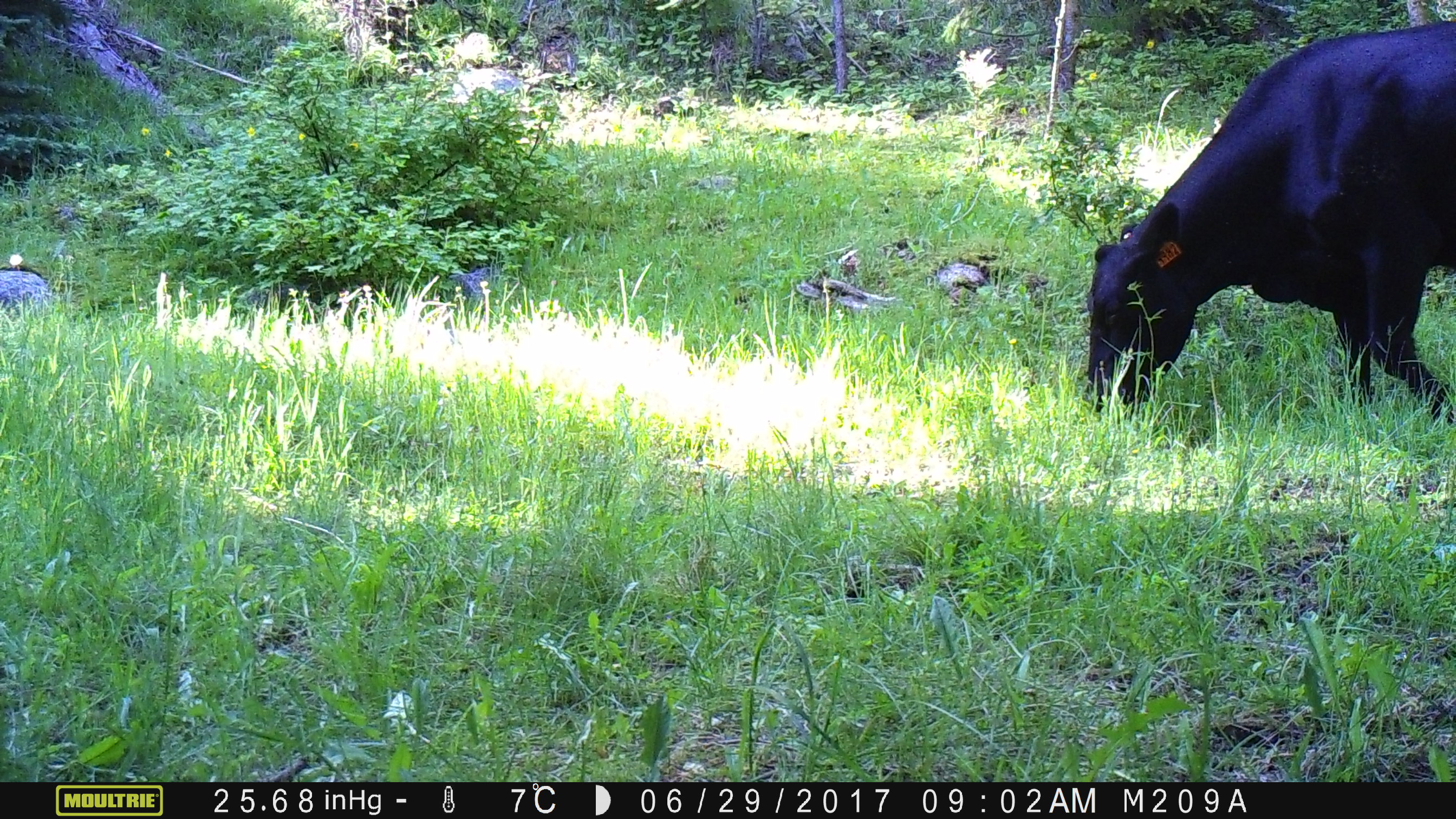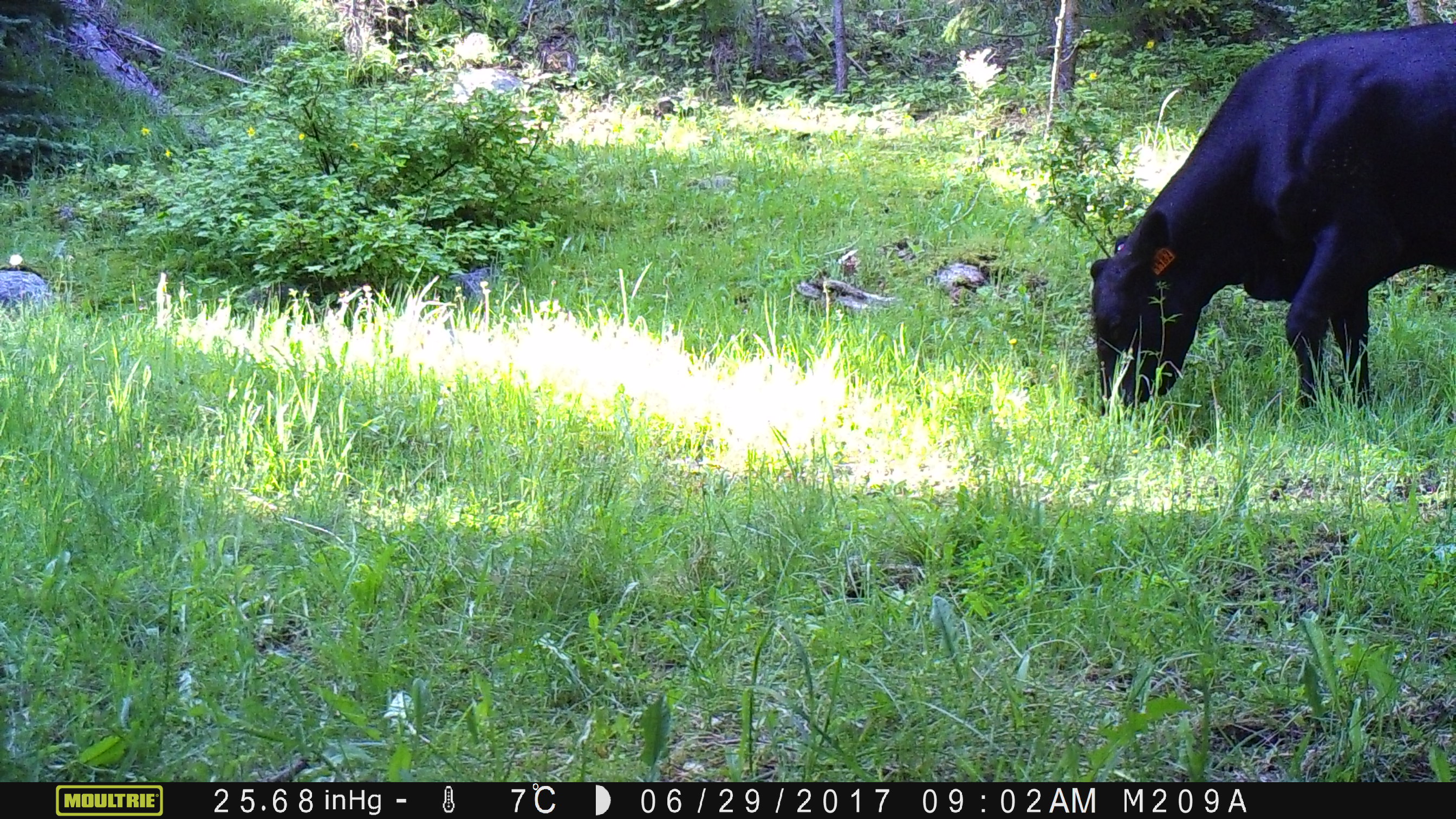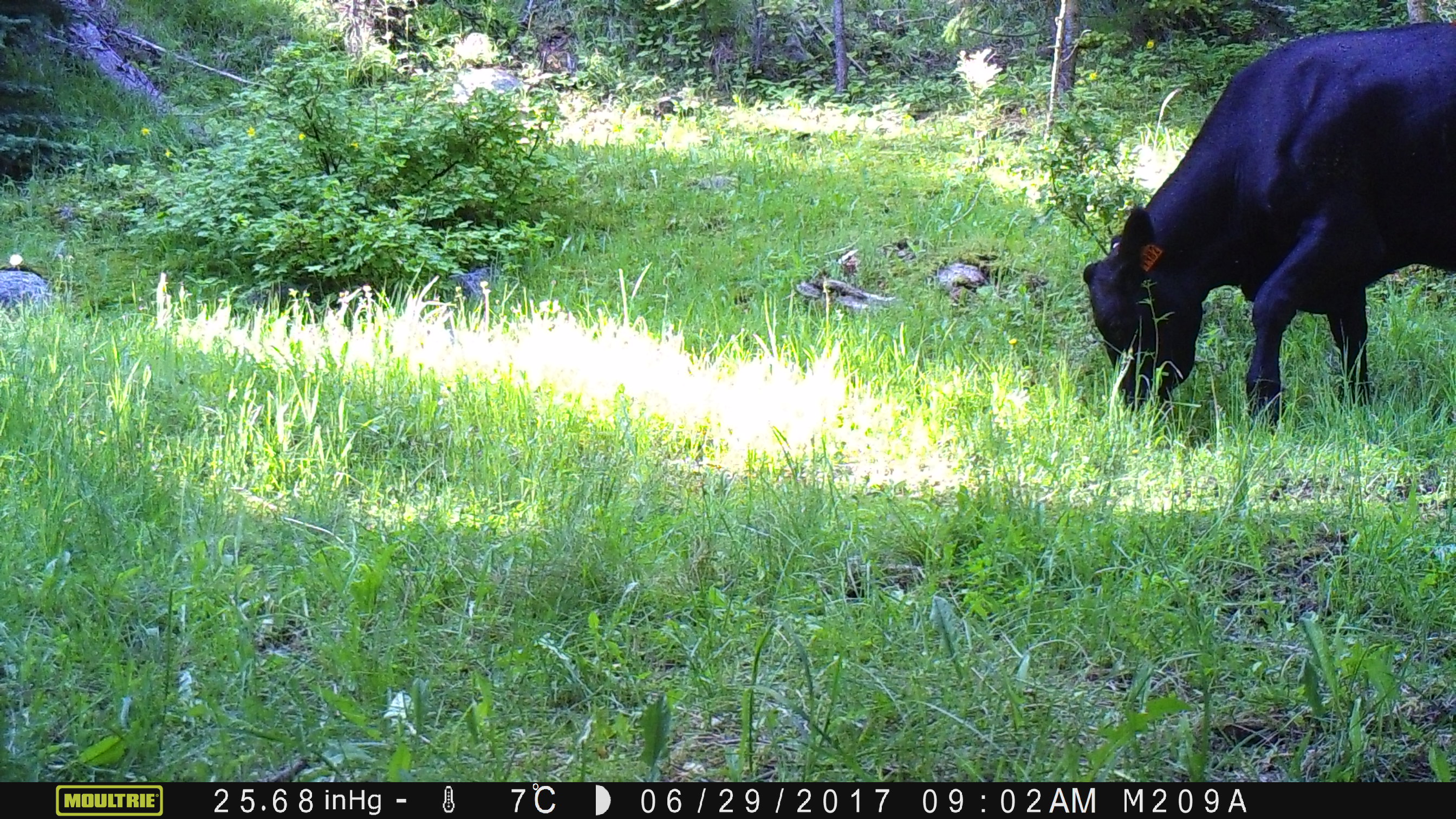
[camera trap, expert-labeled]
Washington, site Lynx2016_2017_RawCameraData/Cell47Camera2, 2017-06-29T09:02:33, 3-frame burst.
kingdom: Animalia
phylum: Chordata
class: Mammalia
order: Artiodactyla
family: Bovidae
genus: Bos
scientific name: Bos taurus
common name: domestic cattle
Domestic cattle (Bos taurus). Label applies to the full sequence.